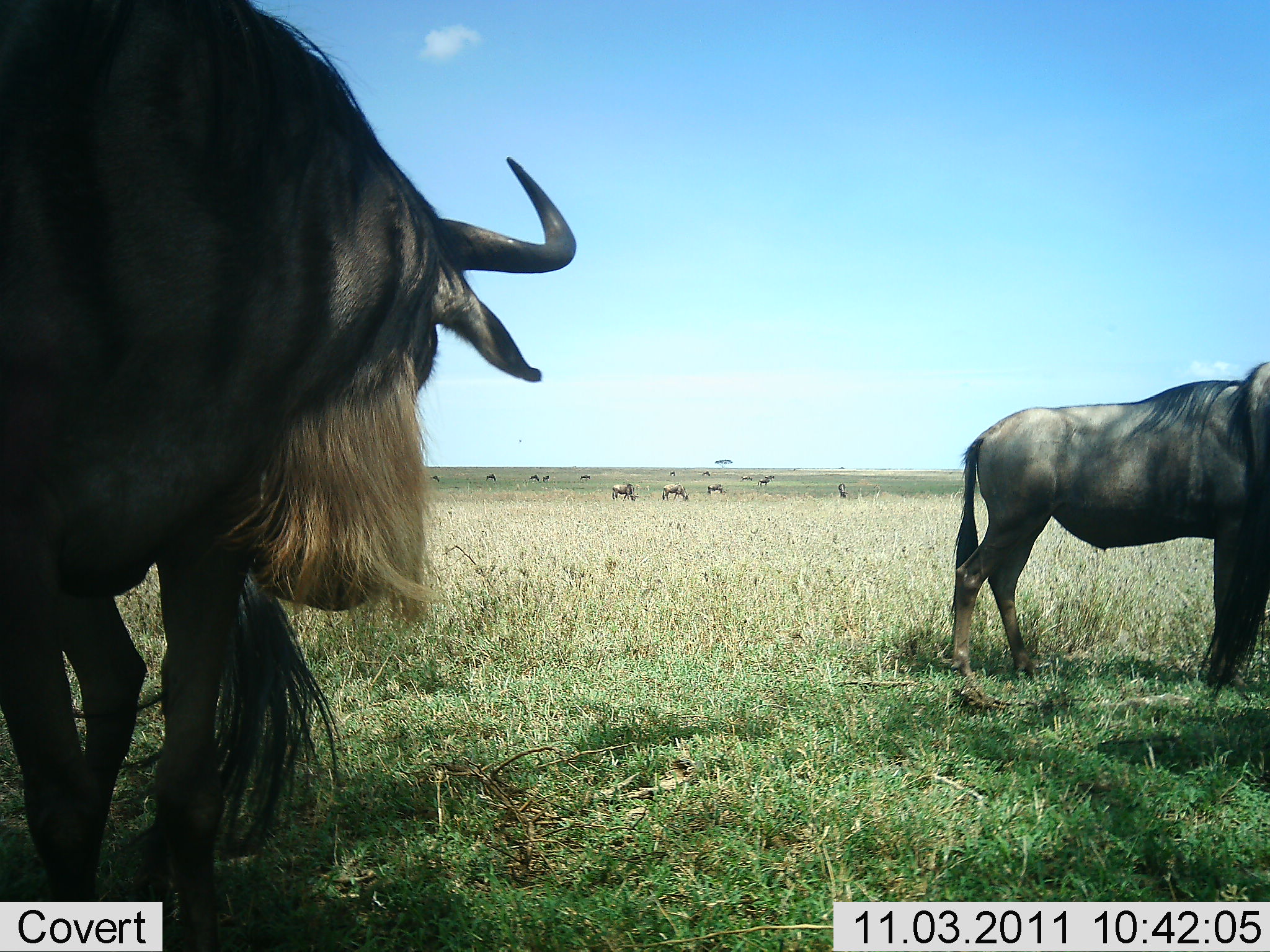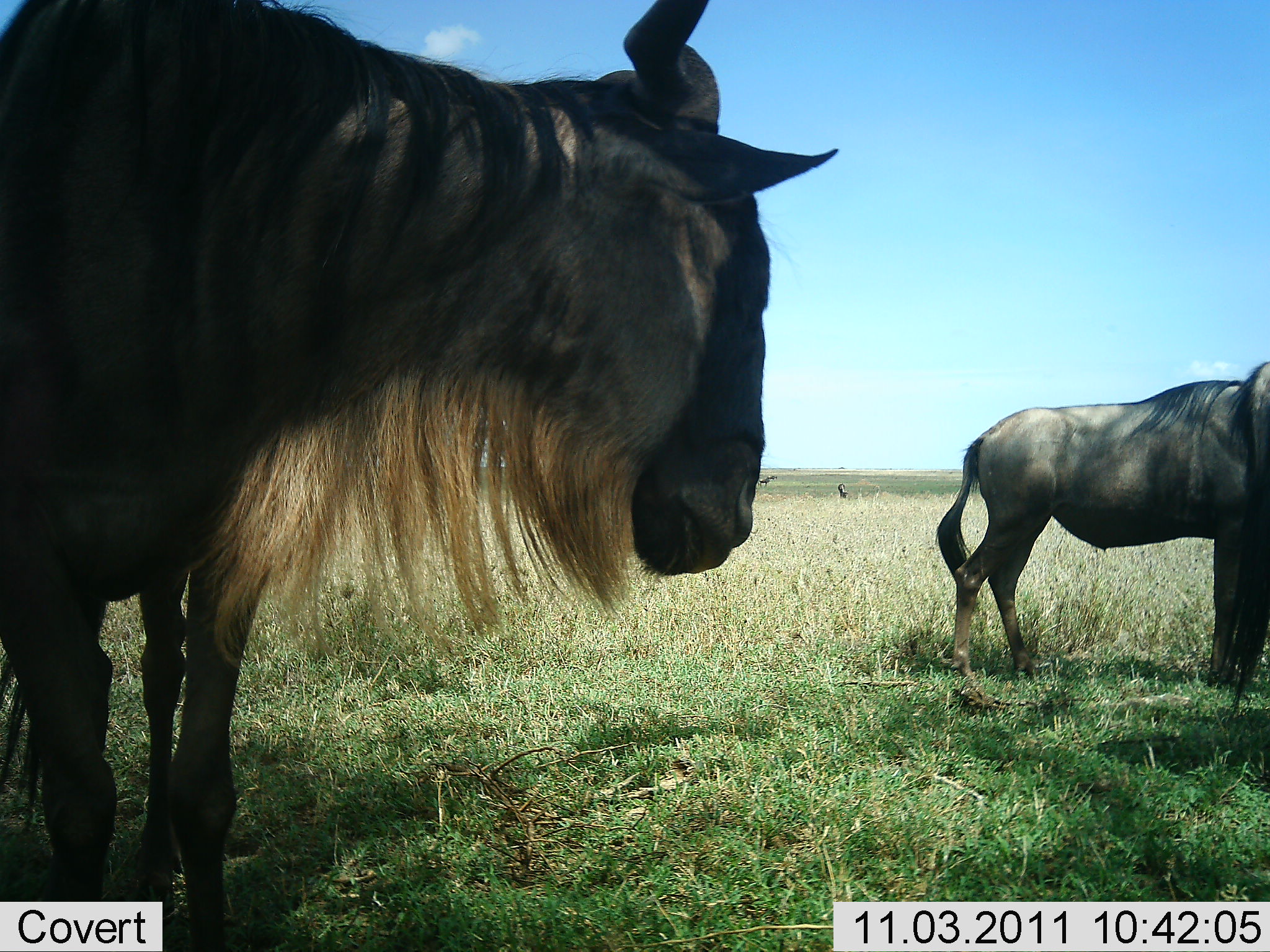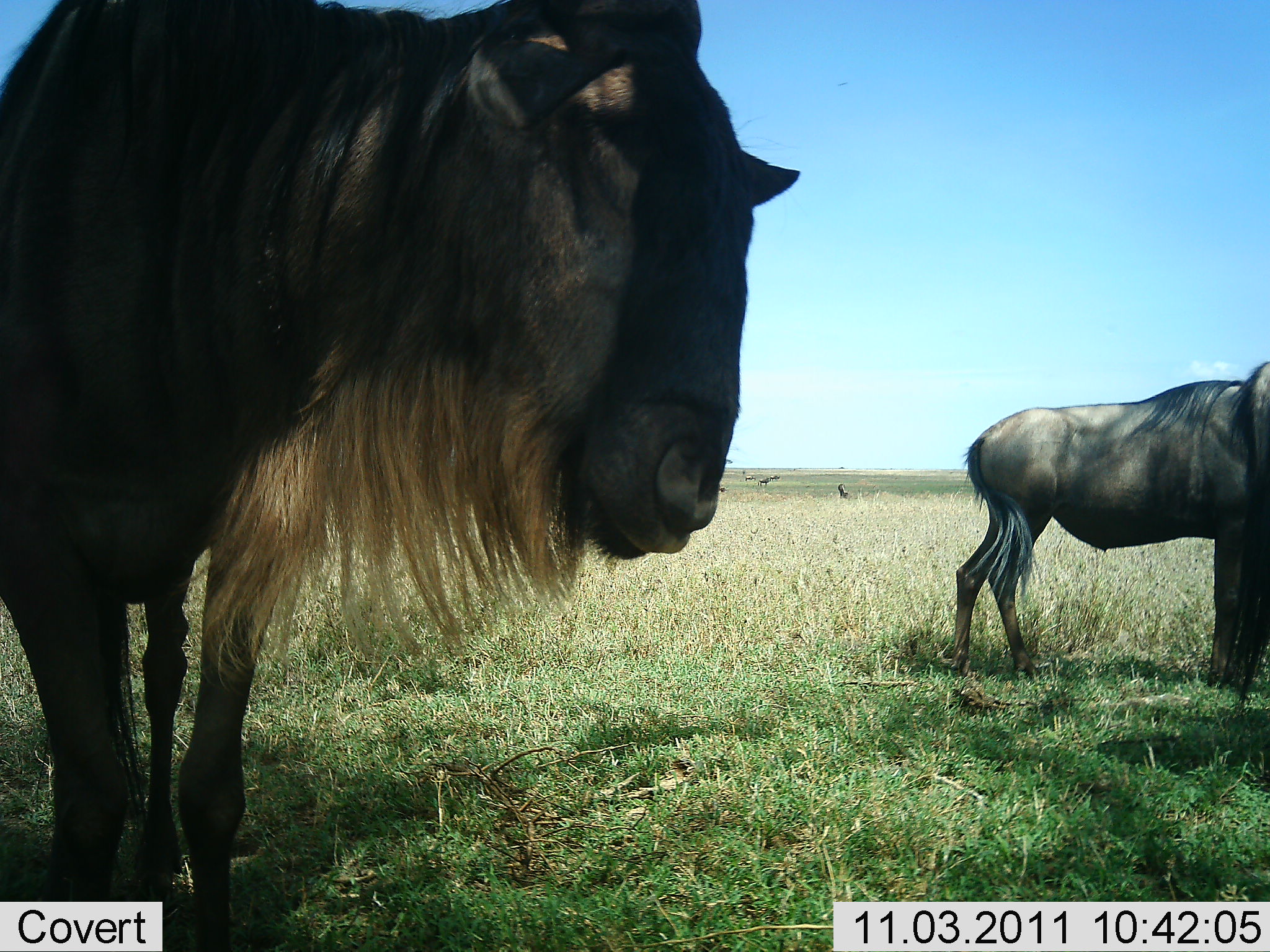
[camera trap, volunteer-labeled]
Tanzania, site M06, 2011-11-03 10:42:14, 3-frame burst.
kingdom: Animalia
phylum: Chordata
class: Mammalia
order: Artiodactyla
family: Bovidae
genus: Connochaetes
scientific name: Connochaetes taurinus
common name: blue wildebeest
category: wildebeest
Wildebeest (blue wildebeest) (Connochaetes taurinus), count 2. Behavior (volunteer vote fractions): standing 93%, resting 0%, moving 14%, interacting 0%. Young present (vote fraction): 0%. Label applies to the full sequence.